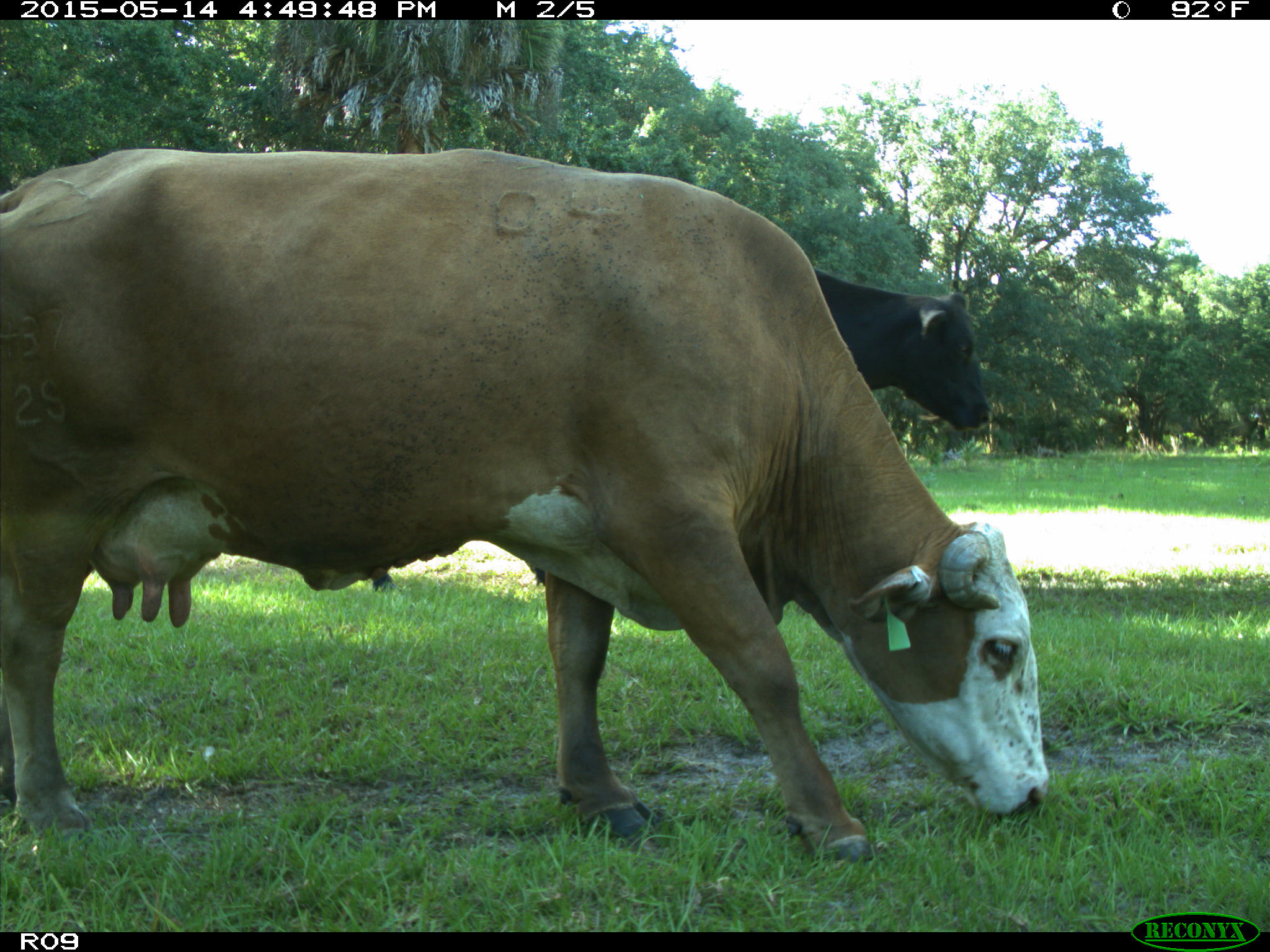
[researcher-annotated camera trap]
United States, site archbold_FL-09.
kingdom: Animalia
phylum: Chordata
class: Mammalia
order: Artiodactyla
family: Bovidae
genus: Bos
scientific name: Bos taurus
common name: domestic cow